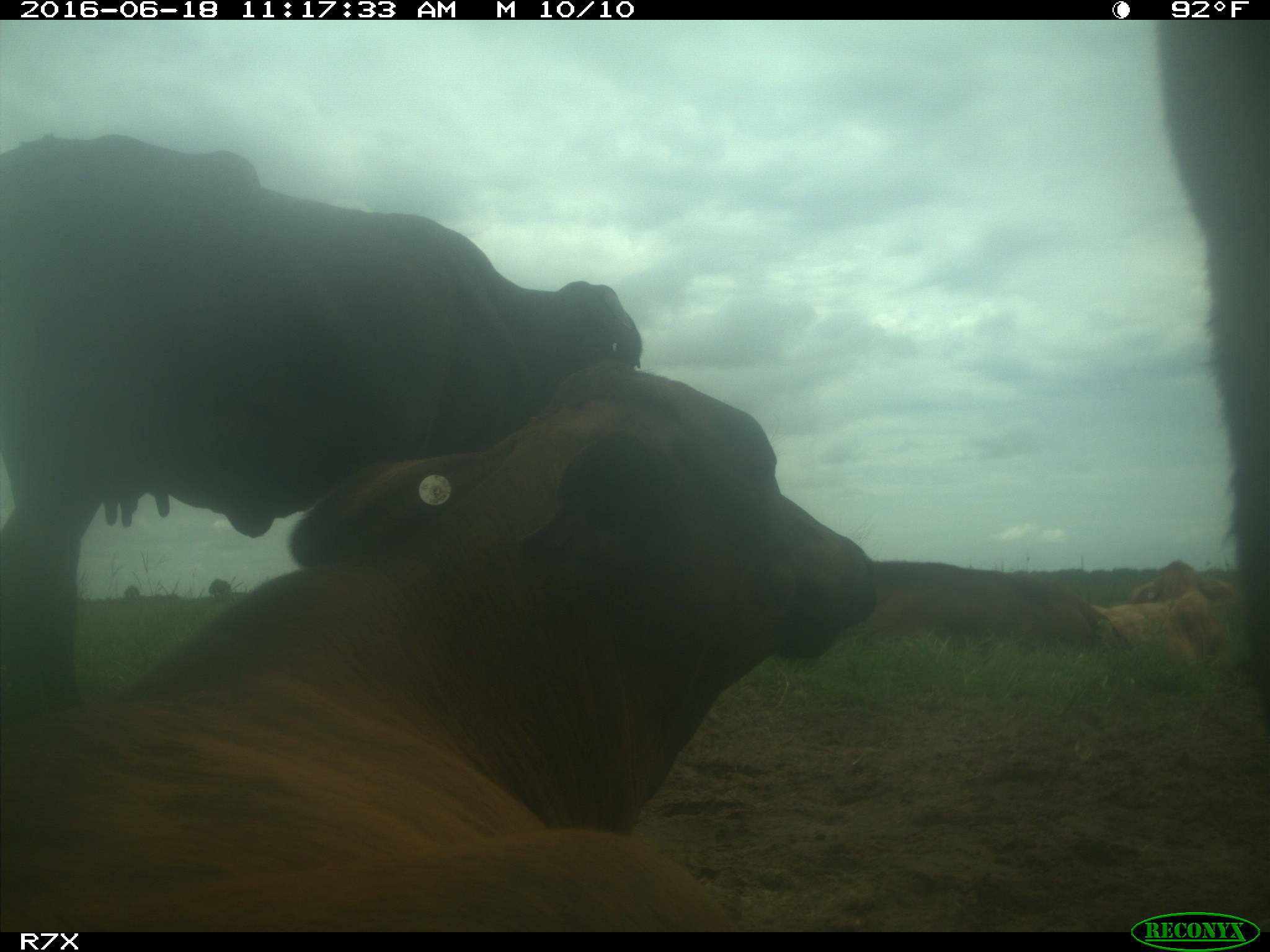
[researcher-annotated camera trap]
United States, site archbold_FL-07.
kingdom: Animalia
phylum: Chordata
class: Mammalia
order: Artiodactyla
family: Bovidae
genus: Bos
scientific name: Bos taurus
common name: domestic cow